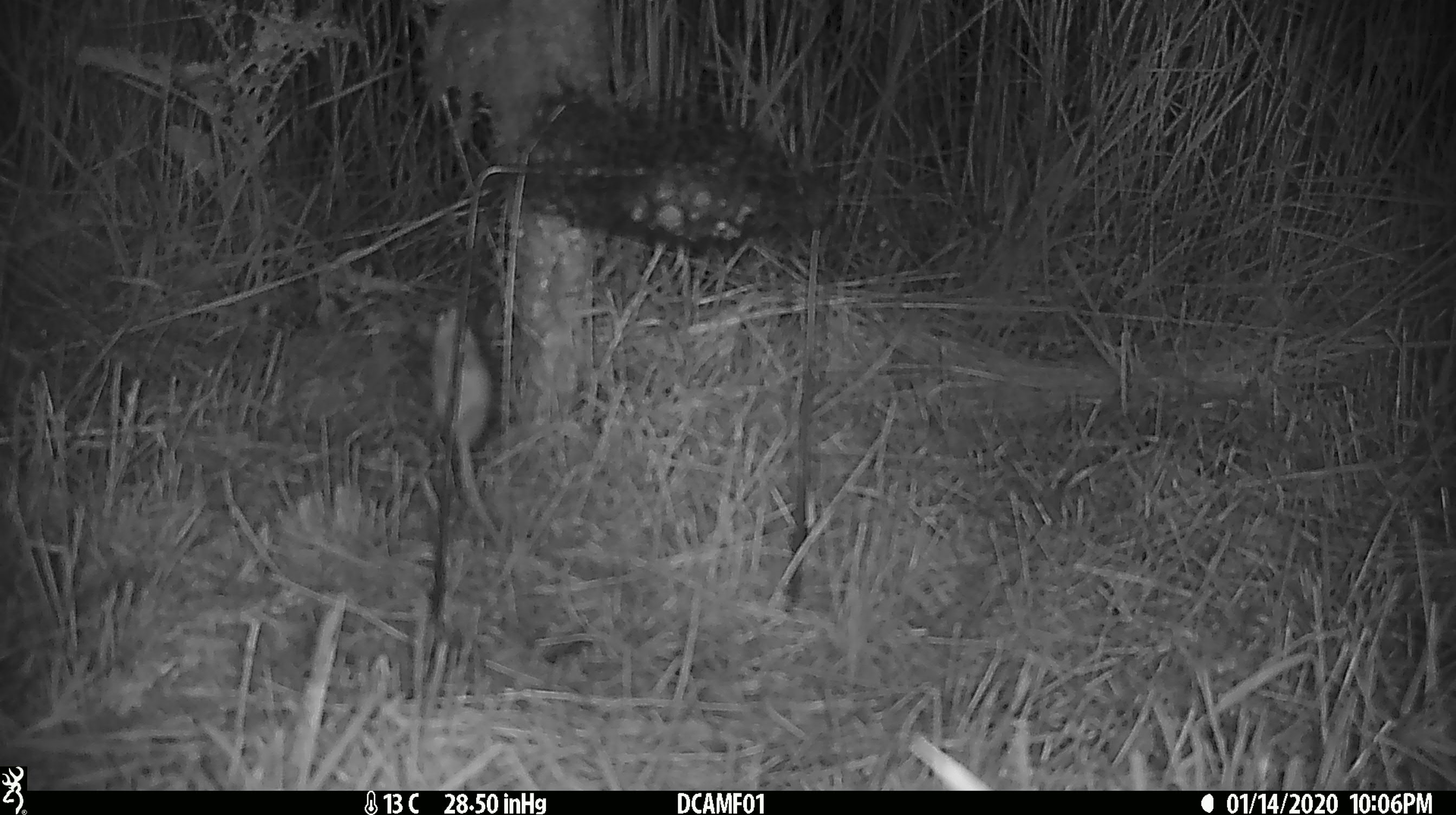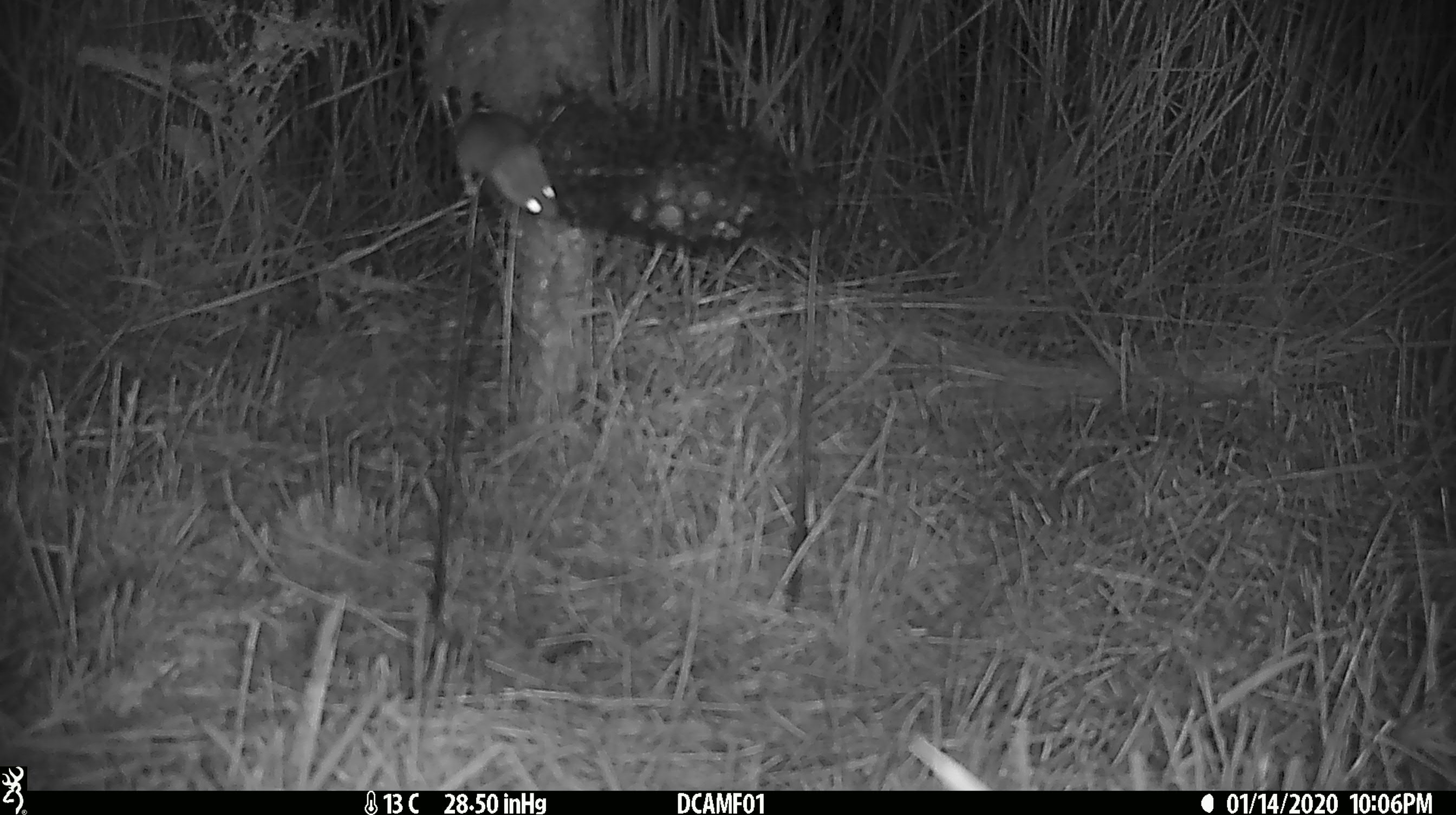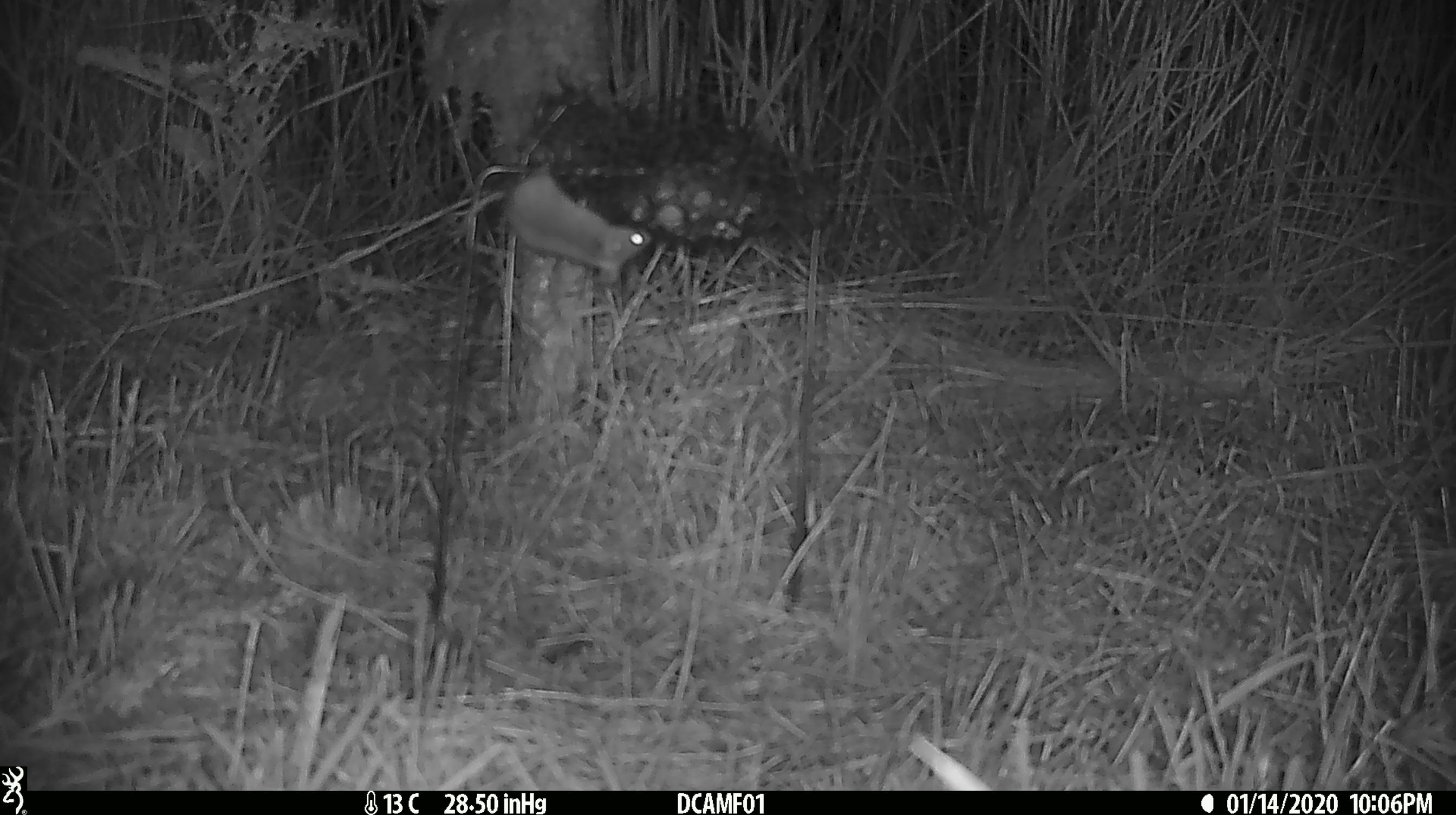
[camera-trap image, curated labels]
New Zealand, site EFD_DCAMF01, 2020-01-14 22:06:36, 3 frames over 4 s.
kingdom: Animalia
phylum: Chordata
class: Mammalia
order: Rodentia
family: Muridae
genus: Mus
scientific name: Mus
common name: mouse